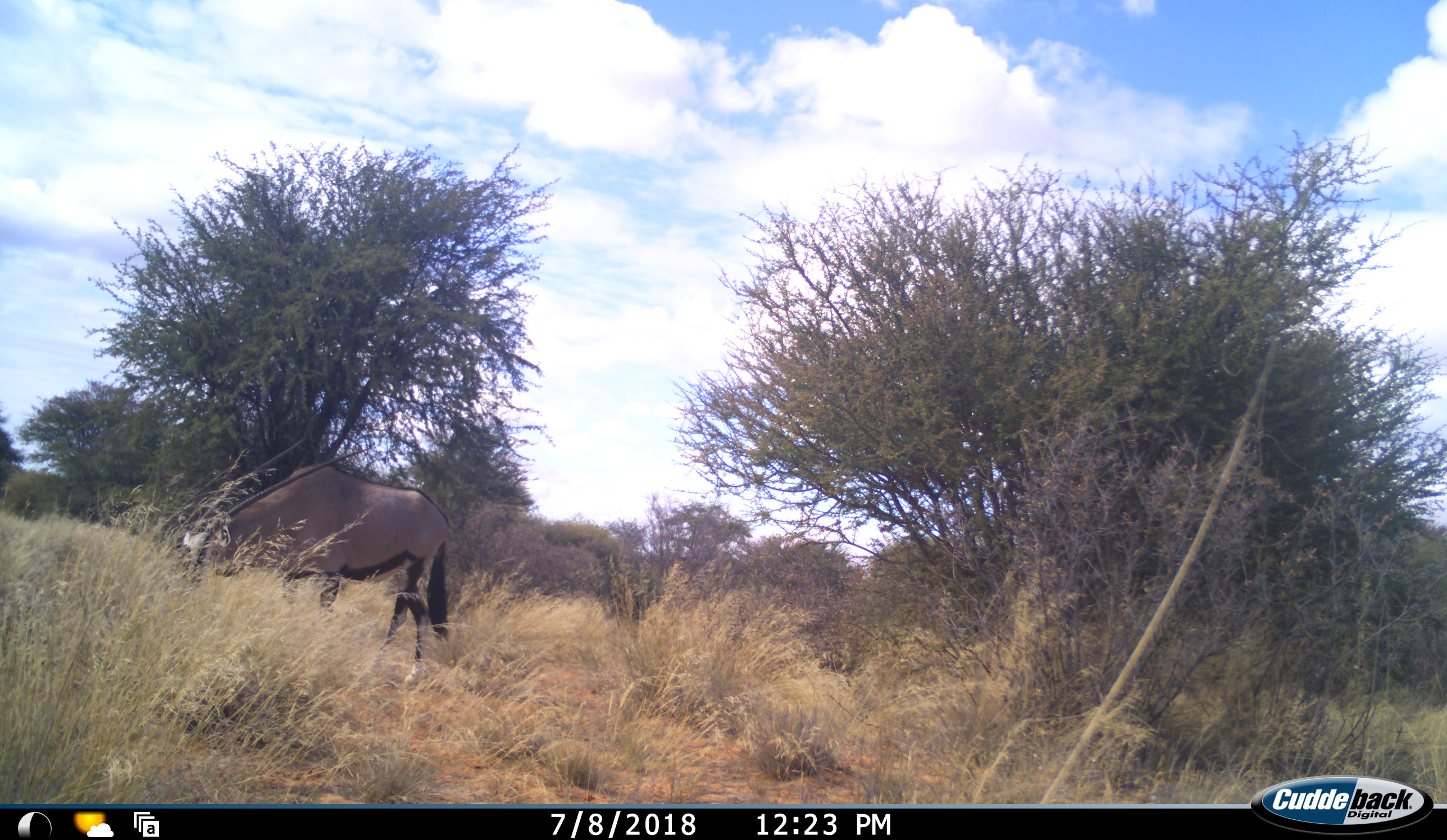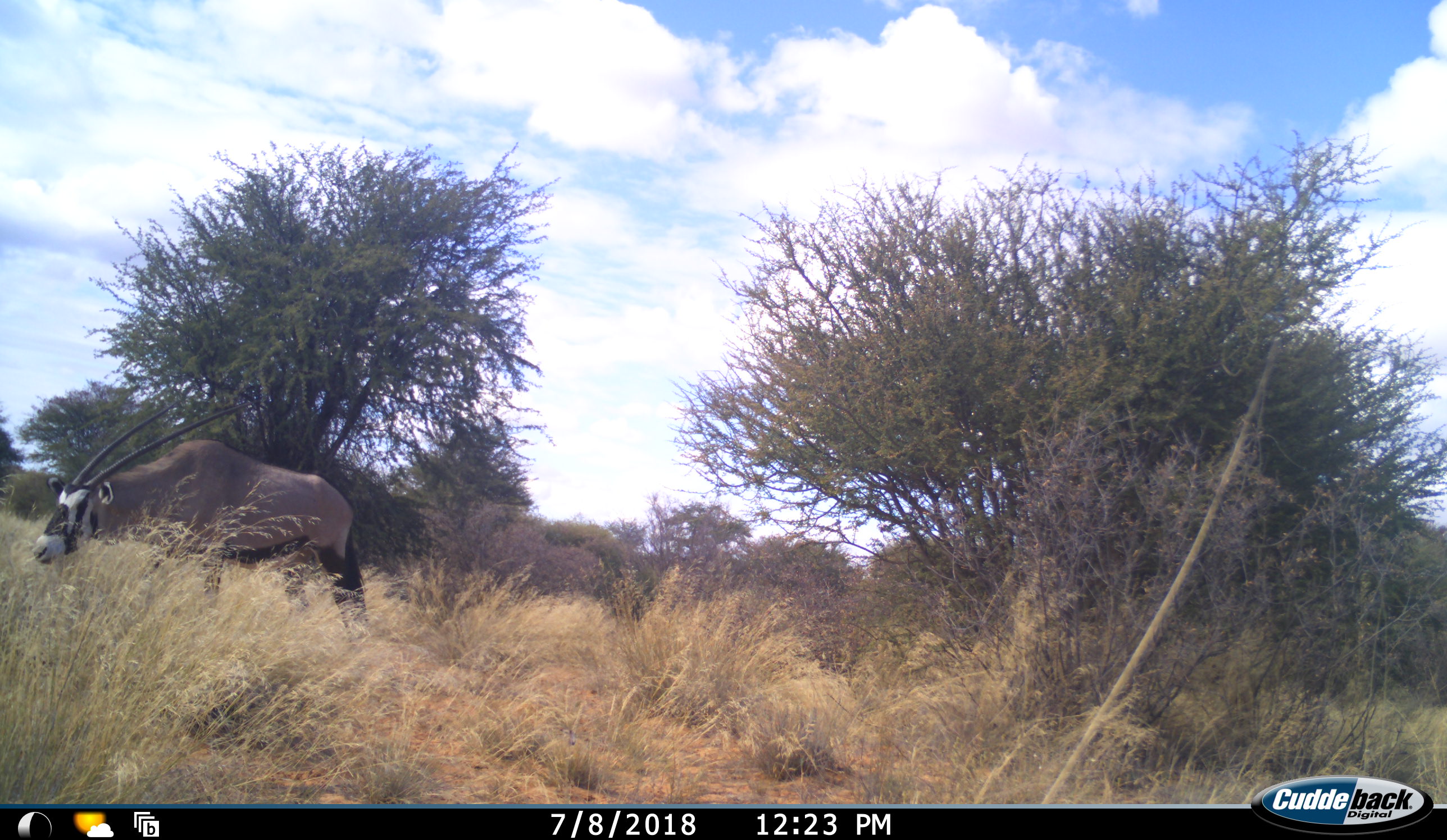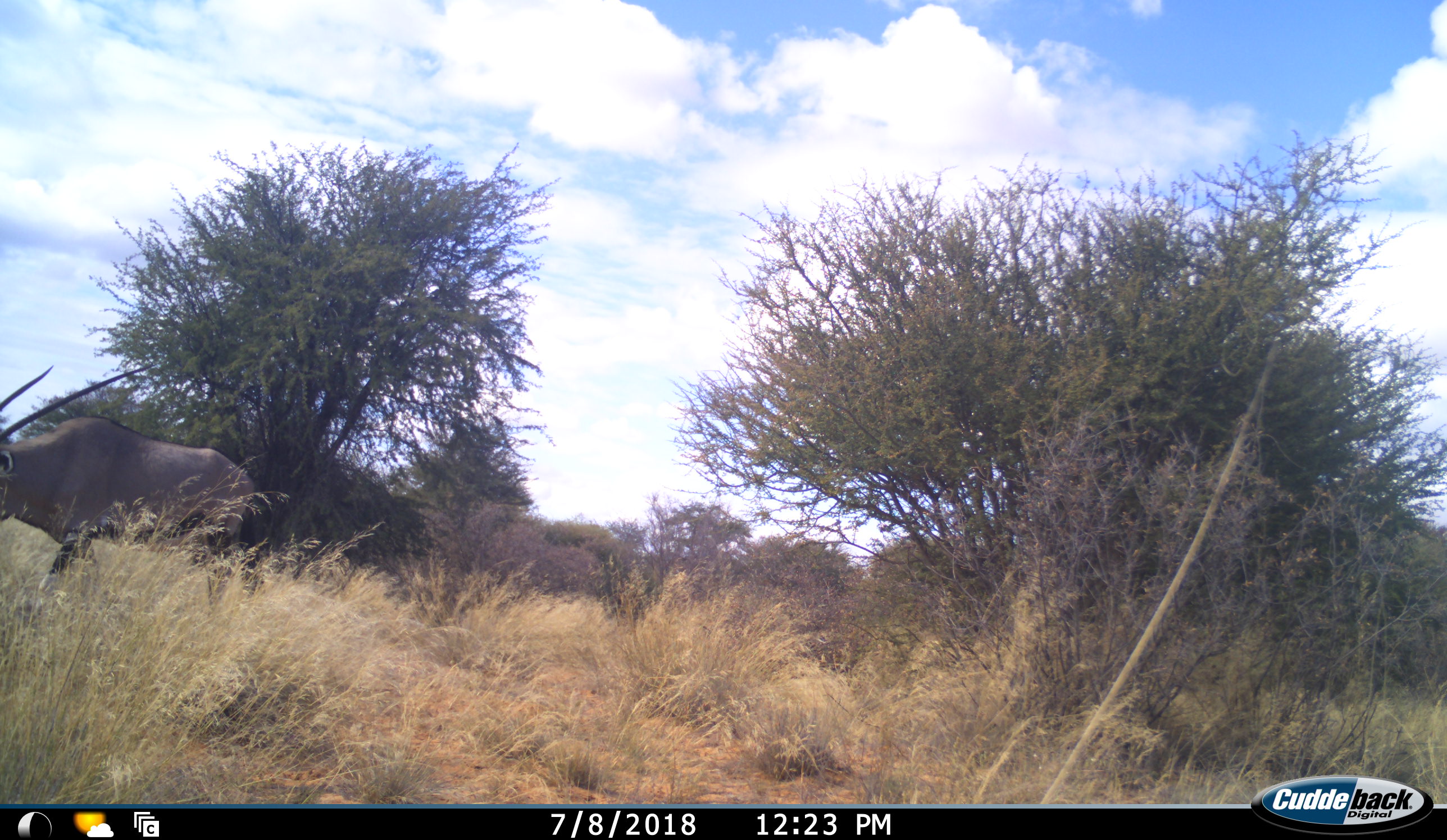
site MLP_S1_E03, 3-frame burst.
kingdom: Animalia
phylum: Chordata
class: Mammalia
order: Artiodactyla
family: Bovidae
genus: Oryx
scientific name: Oryx gazella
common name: gemsbok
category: oryx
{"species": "oryx (gemsbok) (Oryx gazella)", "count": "1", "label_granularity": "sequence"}